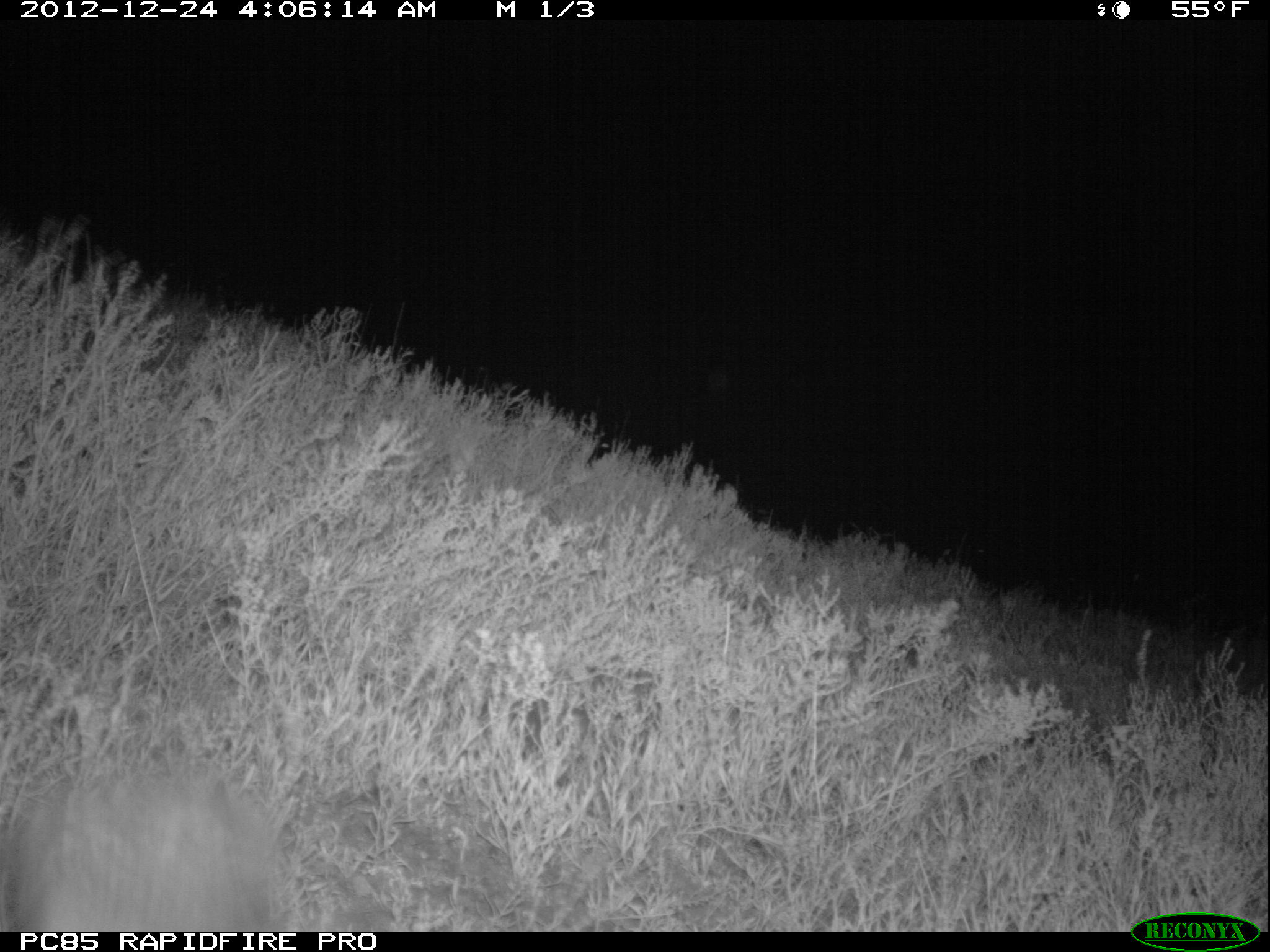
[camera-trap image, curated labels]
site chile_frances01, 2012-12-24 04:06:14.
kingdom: Animalia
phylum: Chordata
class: Mammalia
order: Lagomorpha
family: Leporidae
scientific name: Leporidae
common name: rabbits and hares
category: rabbit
Rabbit (rabbits and hares) (Leporidae).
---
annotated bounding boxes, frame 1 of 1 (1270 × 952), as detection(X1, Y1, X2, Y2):
rabbit: detection(0, 751, 314, 934)